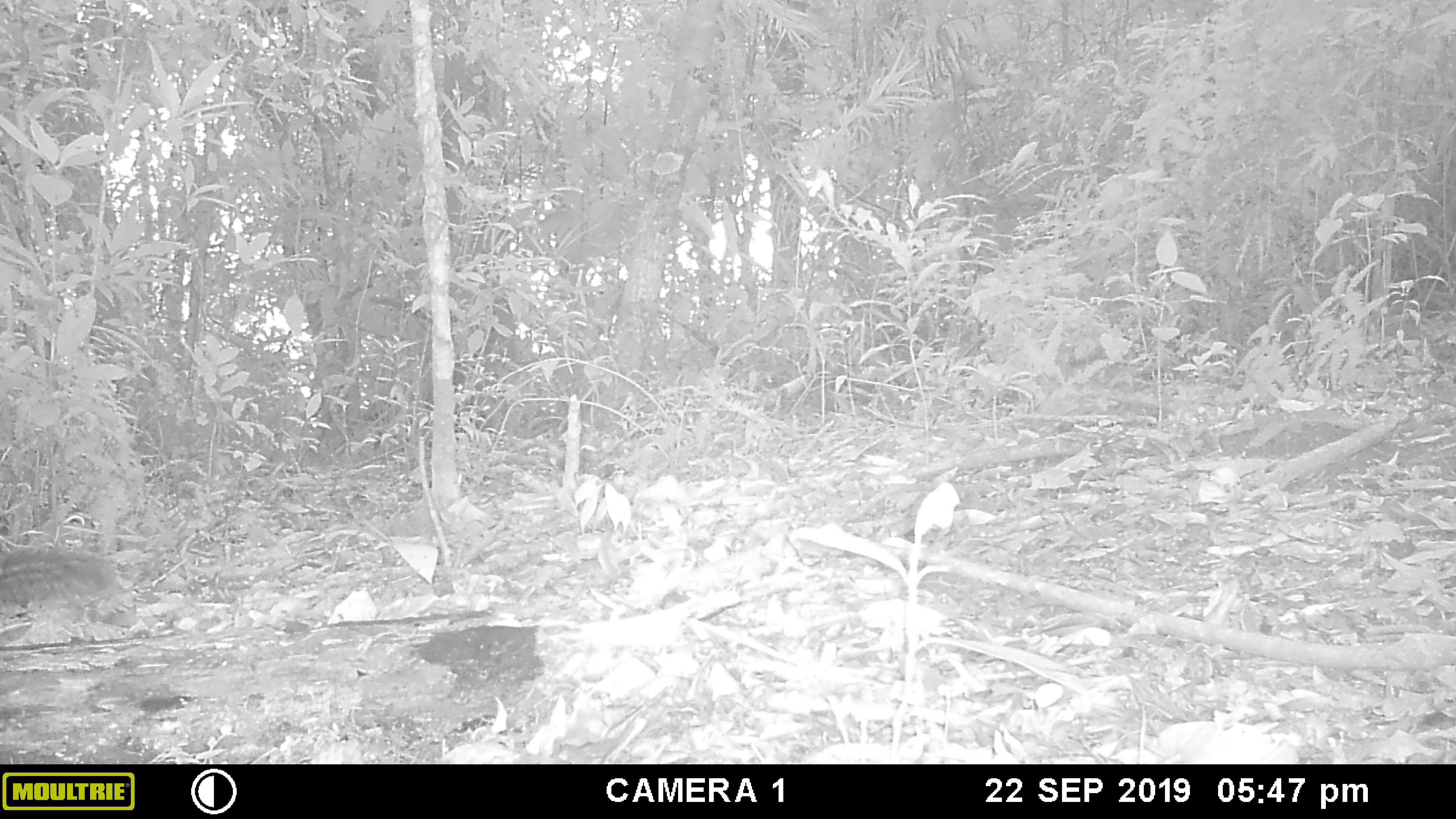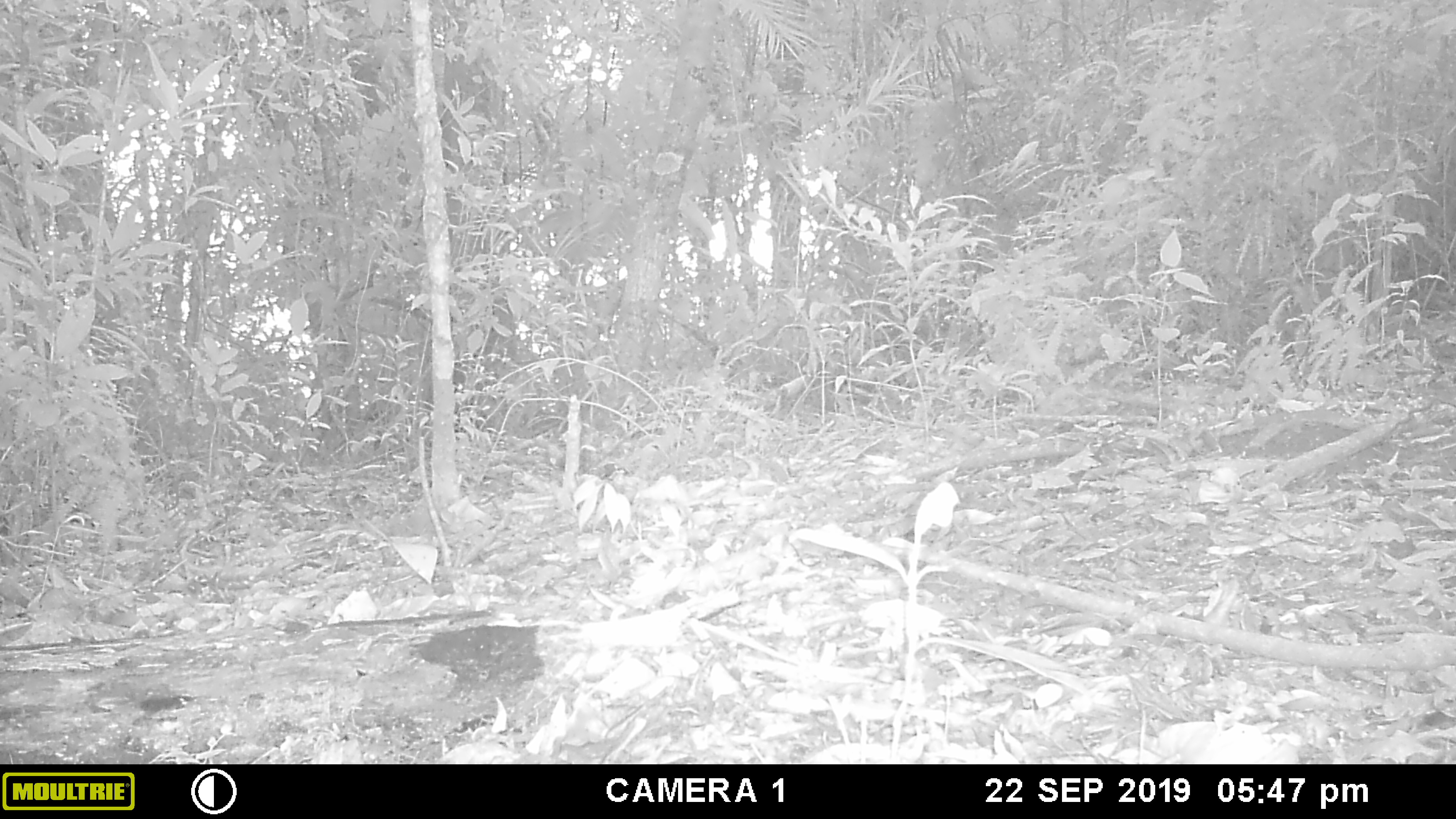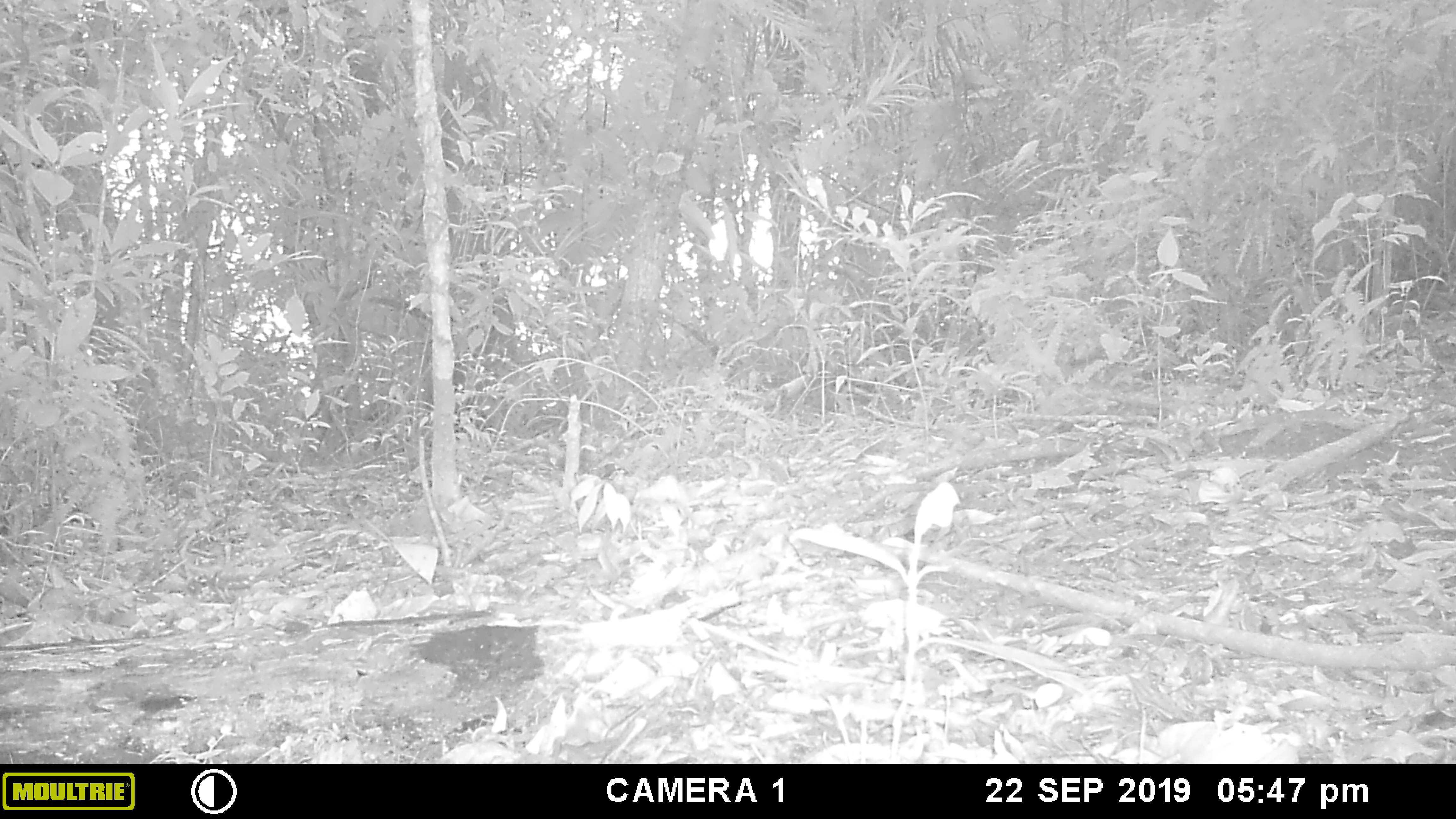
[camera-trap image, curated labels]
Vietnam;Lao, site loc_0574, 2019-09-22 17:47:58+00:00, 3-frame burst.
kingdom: Animalia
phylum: Chordata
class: Mammalia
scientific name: Mammalia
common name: mammal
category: unidentified small mammal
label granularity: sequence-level